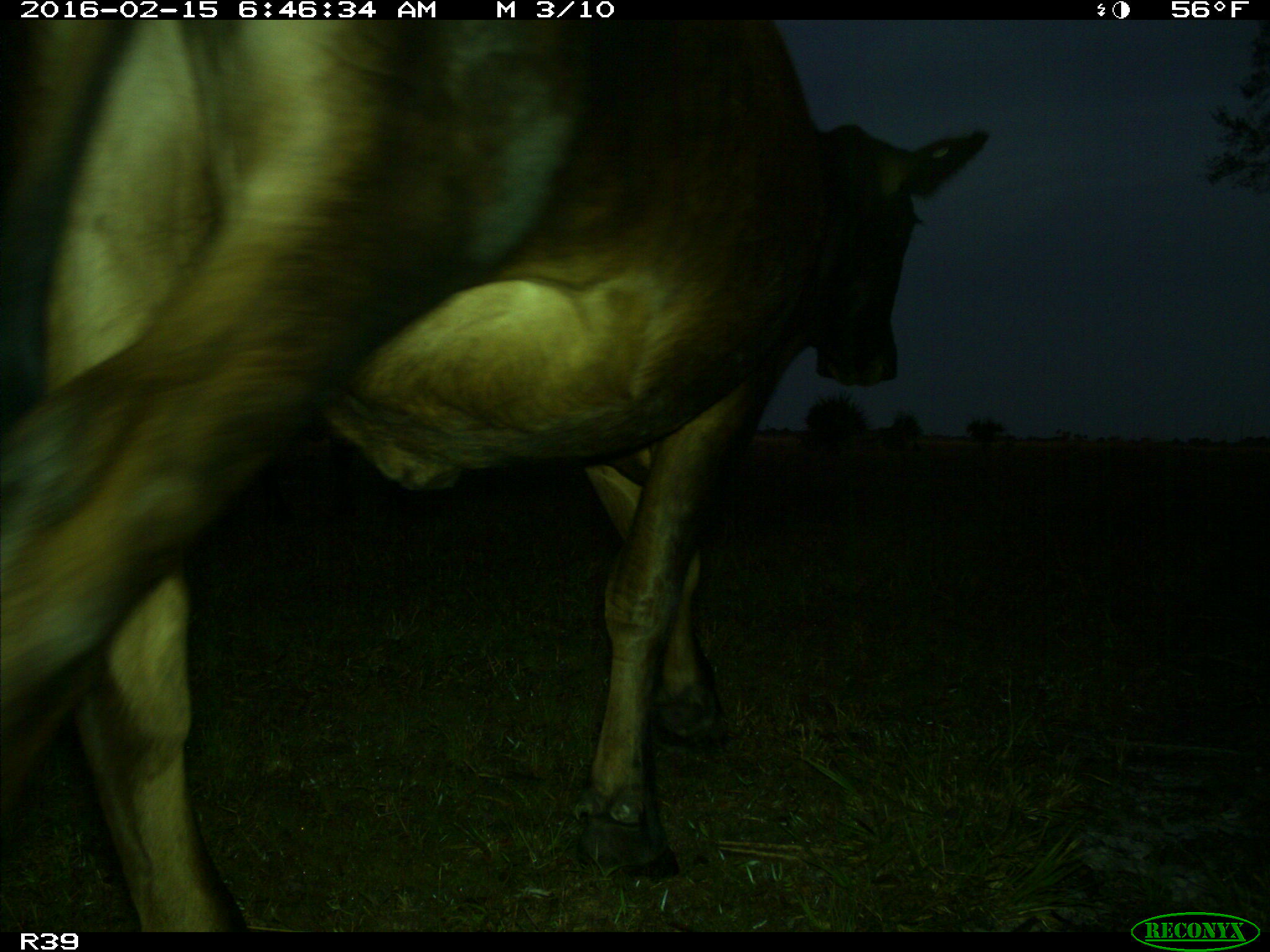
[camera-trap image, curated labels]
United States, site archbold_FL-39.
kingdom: Animalia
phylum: Chordata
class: Mammalia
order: Artiodactyla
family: Bovidae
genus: Bos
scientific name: Bos taurus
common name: domestic cow